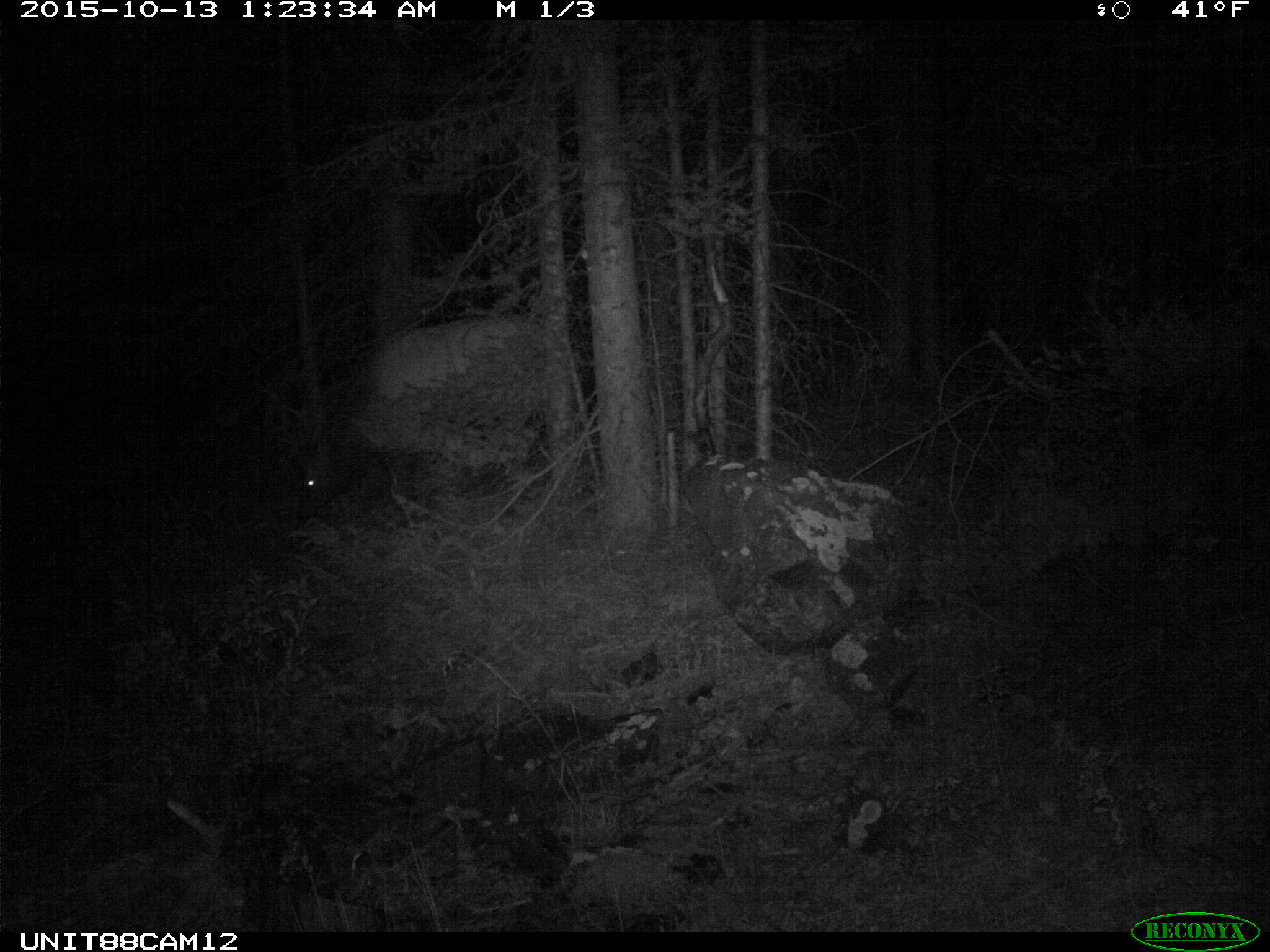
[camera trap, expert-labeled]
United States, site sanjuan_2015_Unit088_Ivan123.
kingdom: Animalia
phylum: Chordata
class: Mammalia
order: Artiodactyla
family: Cervidae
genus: Cervus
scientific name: Cervus elaphus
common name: red deer